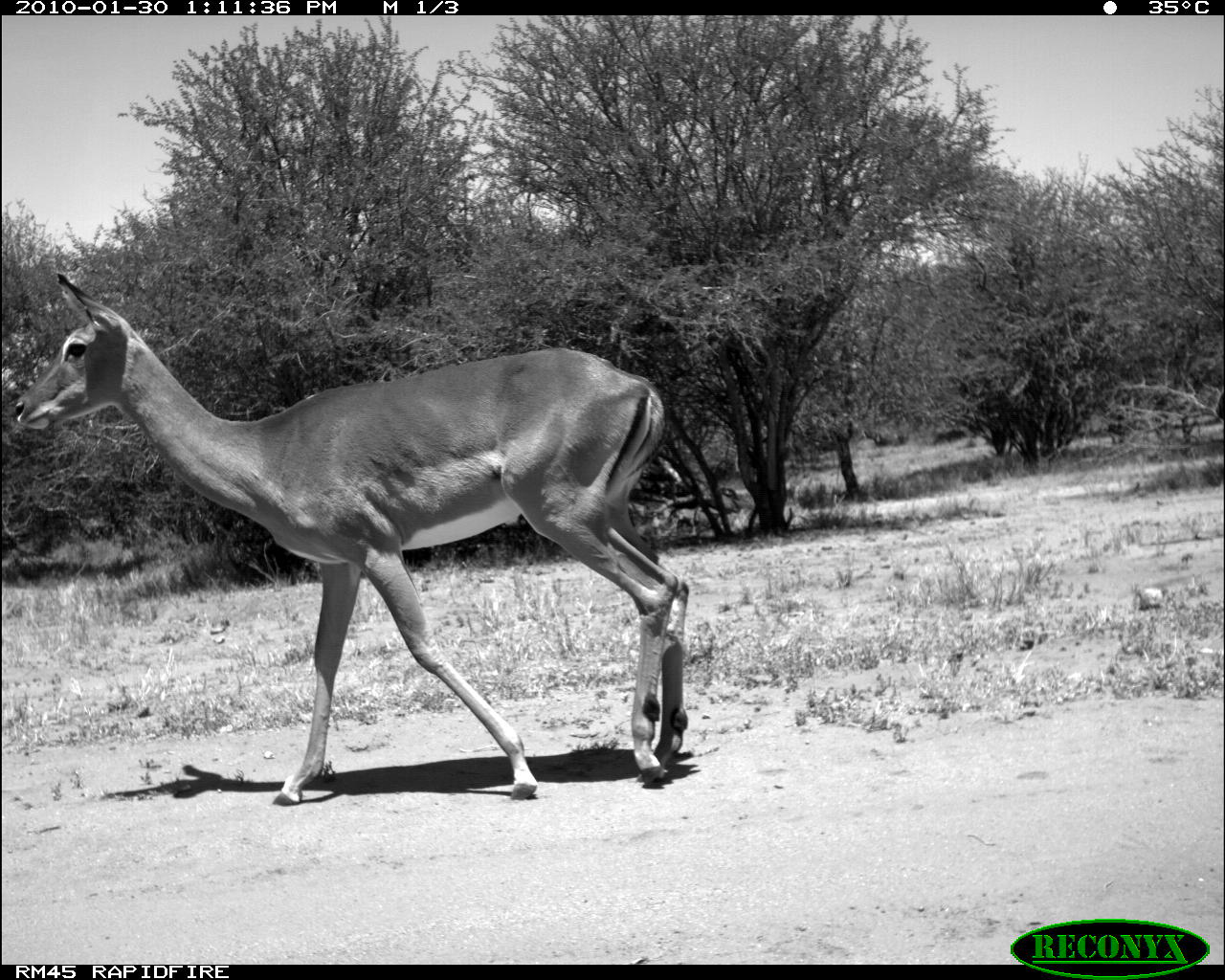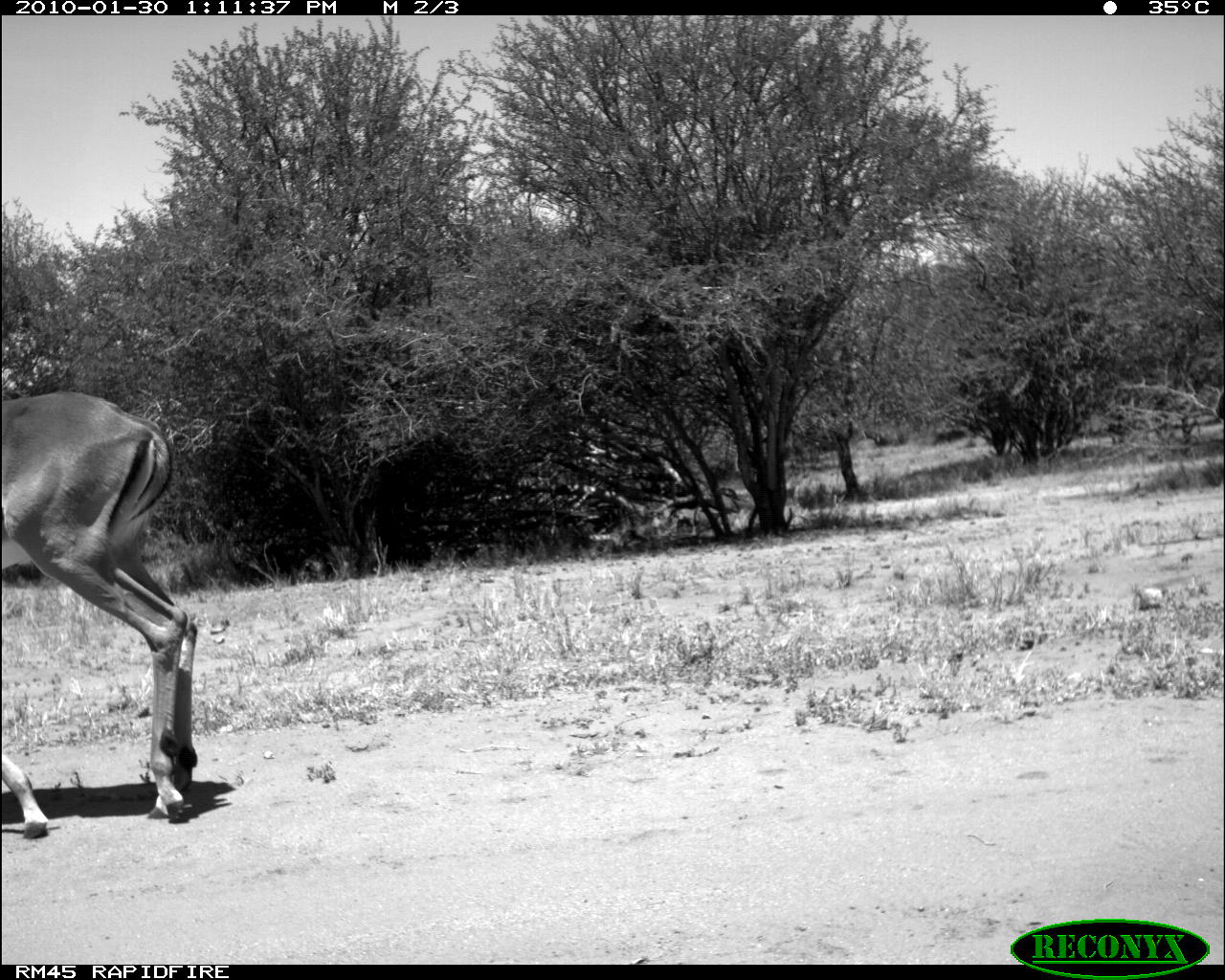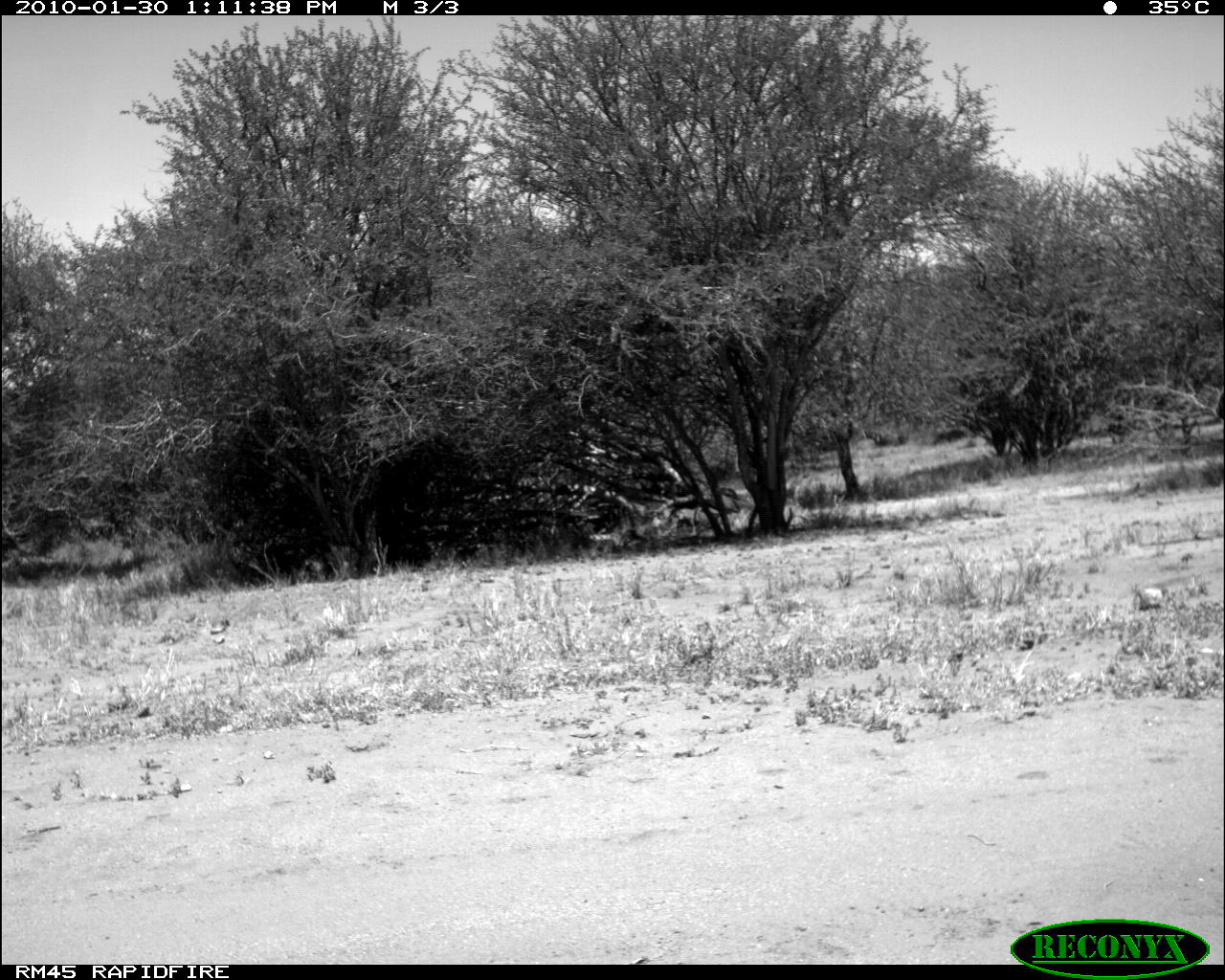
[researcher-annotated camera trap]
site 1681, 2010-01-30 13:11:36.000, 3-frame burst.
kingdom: Animalia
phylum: Chordata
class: Mammalia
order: Artiodactyla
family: Bovidae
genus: Aepyceros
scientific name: Aepyceros melampus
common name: impala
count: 1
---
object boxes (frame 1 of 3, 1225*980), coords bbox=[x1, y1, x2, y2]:
aepyceros melampus: bbox=[13, 273, 690, 805]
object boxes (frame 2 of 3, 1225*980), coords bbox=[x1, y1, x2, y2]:
aepyceros melampus: bbox=[1, 390, 199, 839]